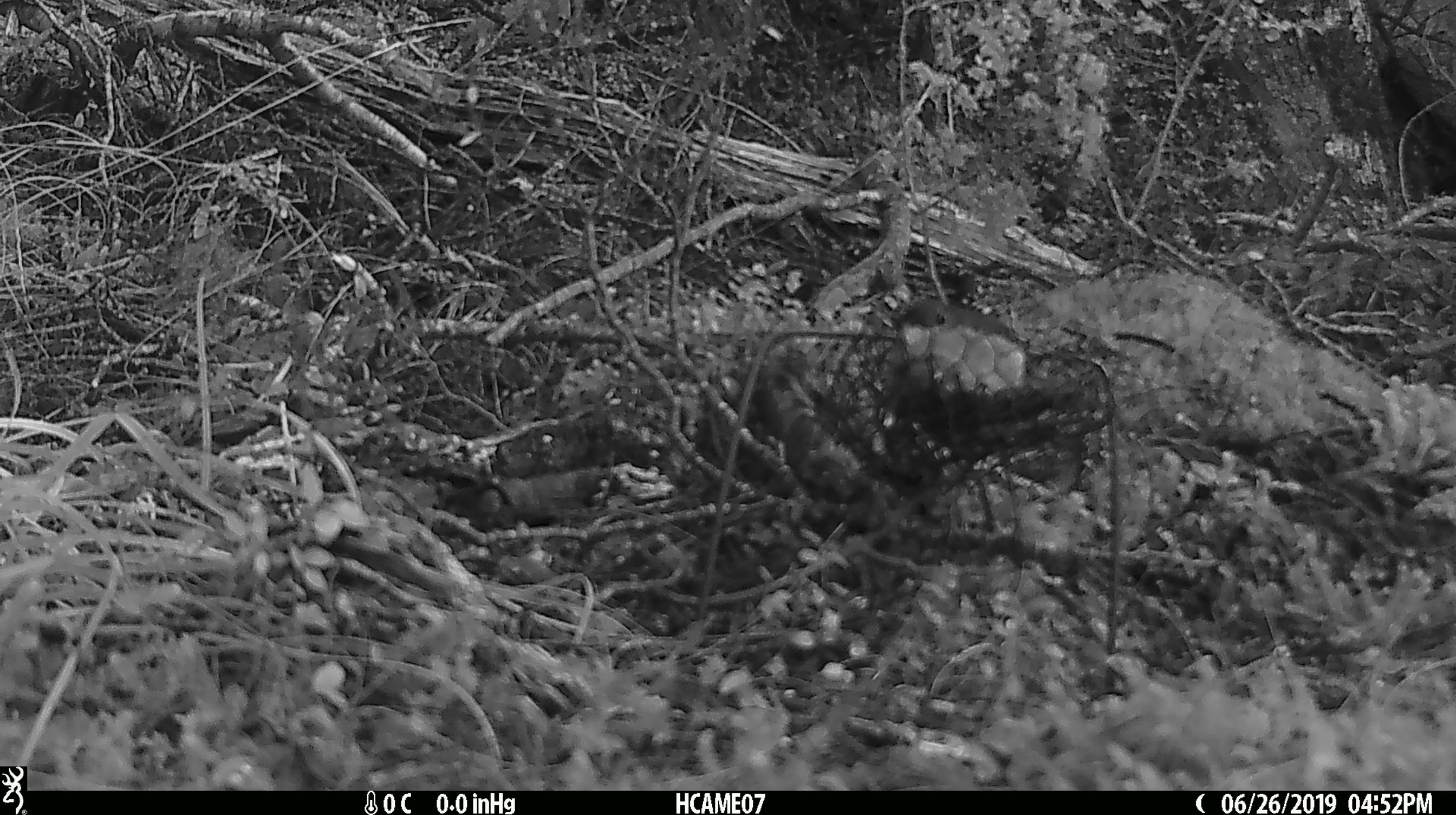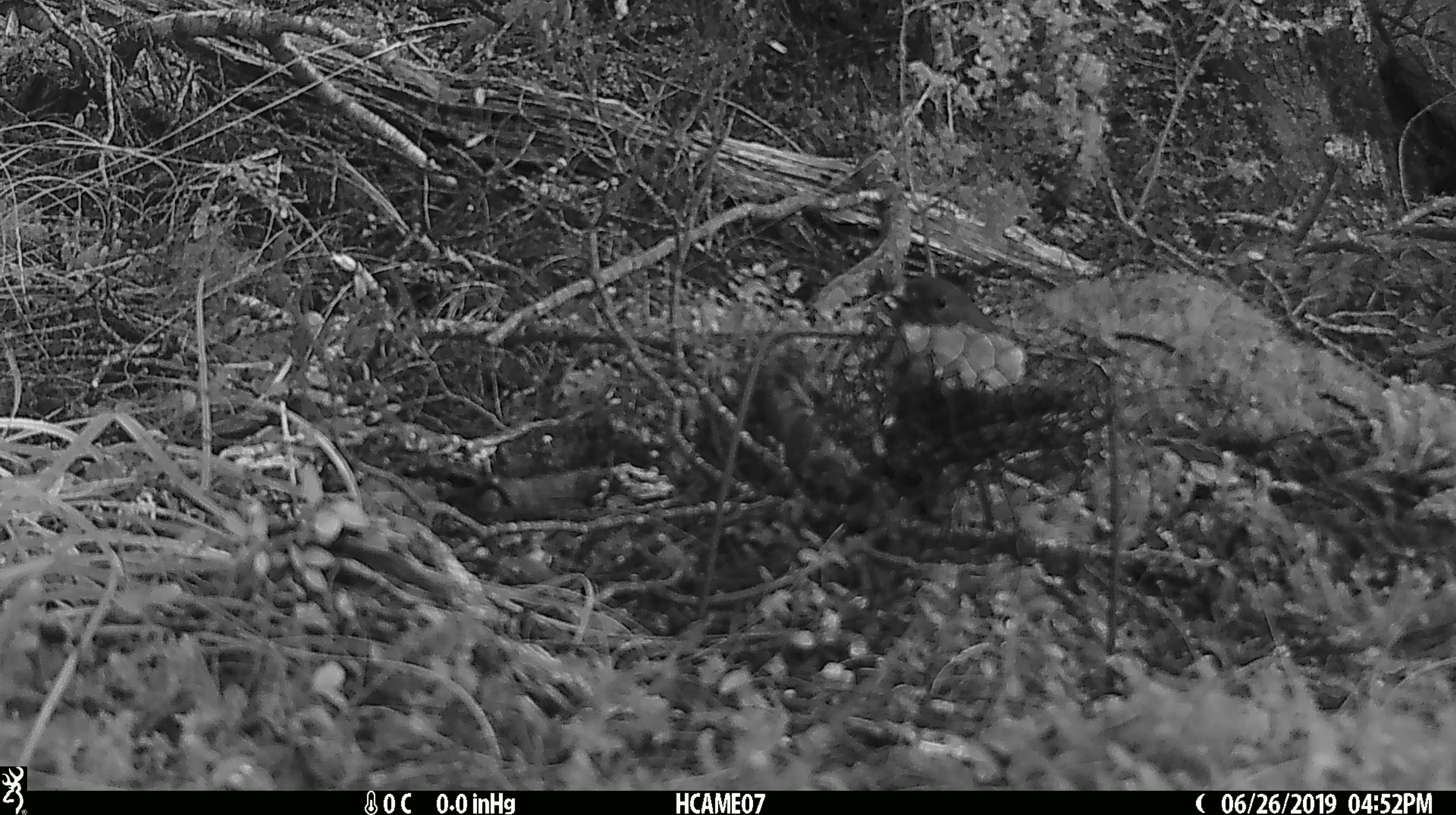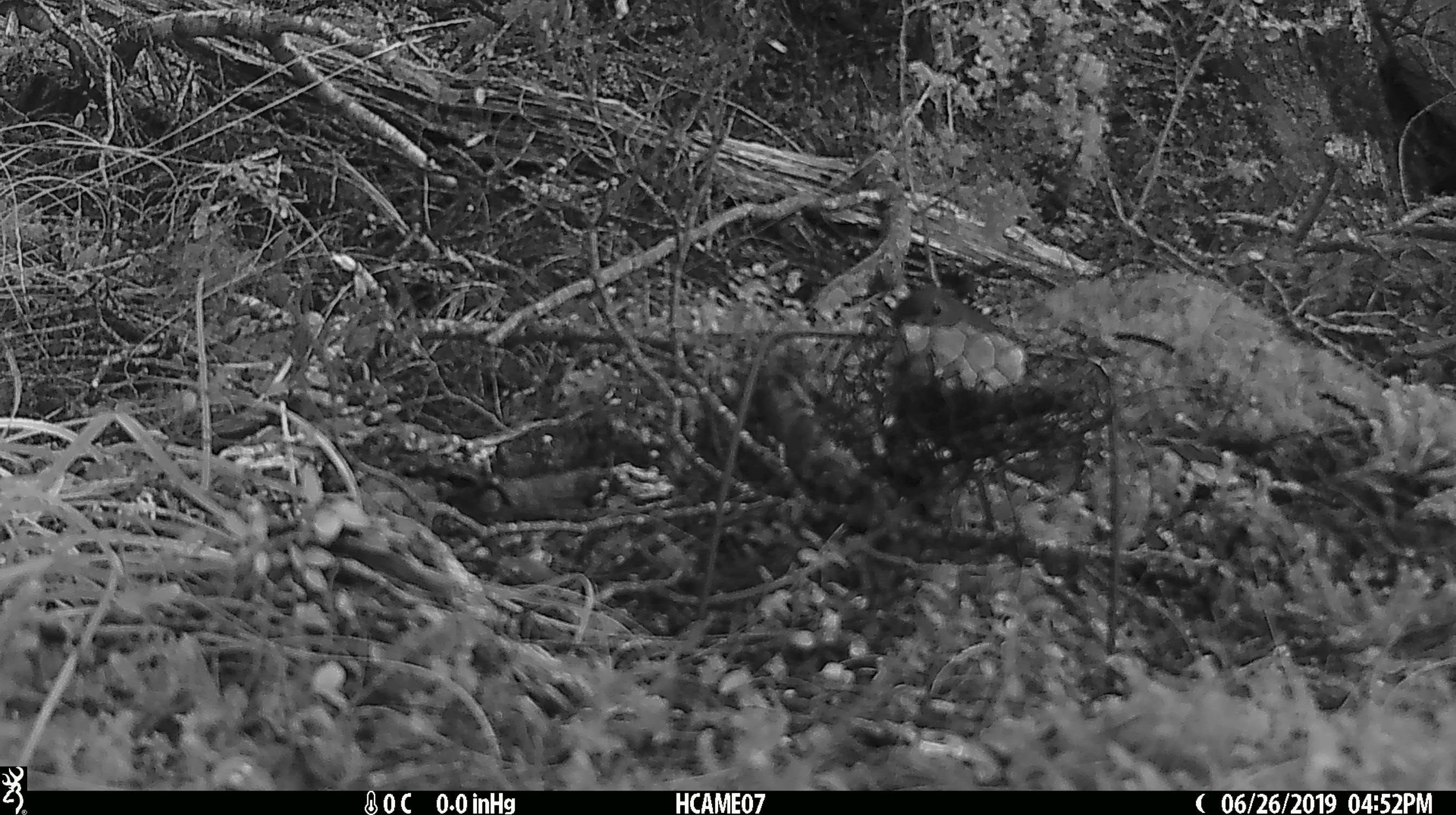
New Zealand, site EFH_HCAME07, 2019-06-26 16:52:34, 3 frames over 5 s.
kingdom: Animalia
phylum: Chordata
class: Aves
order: Passeriformes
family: Petroicidae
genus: Petroica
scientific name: Petroica australis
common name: new zealand robin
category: robin